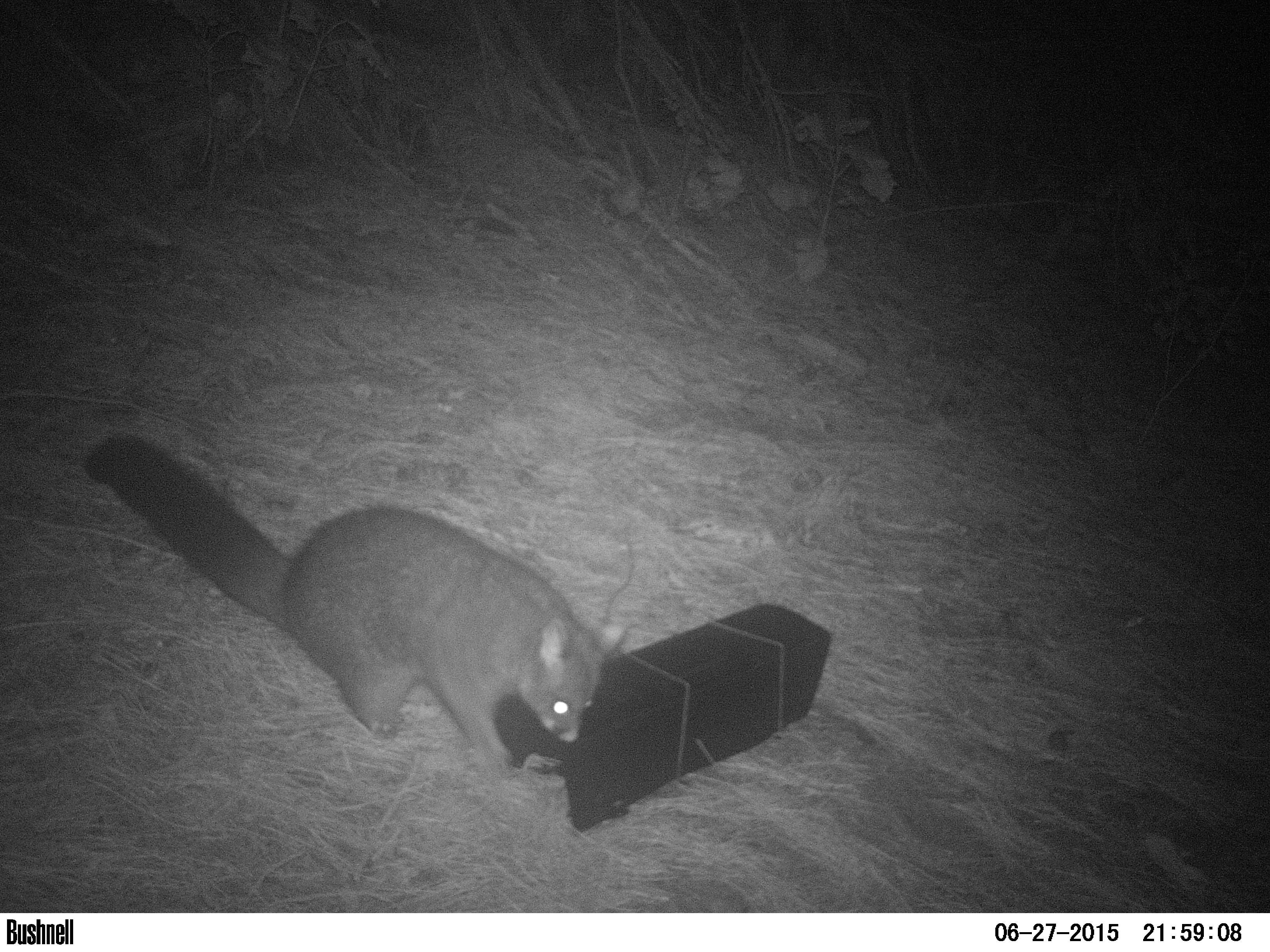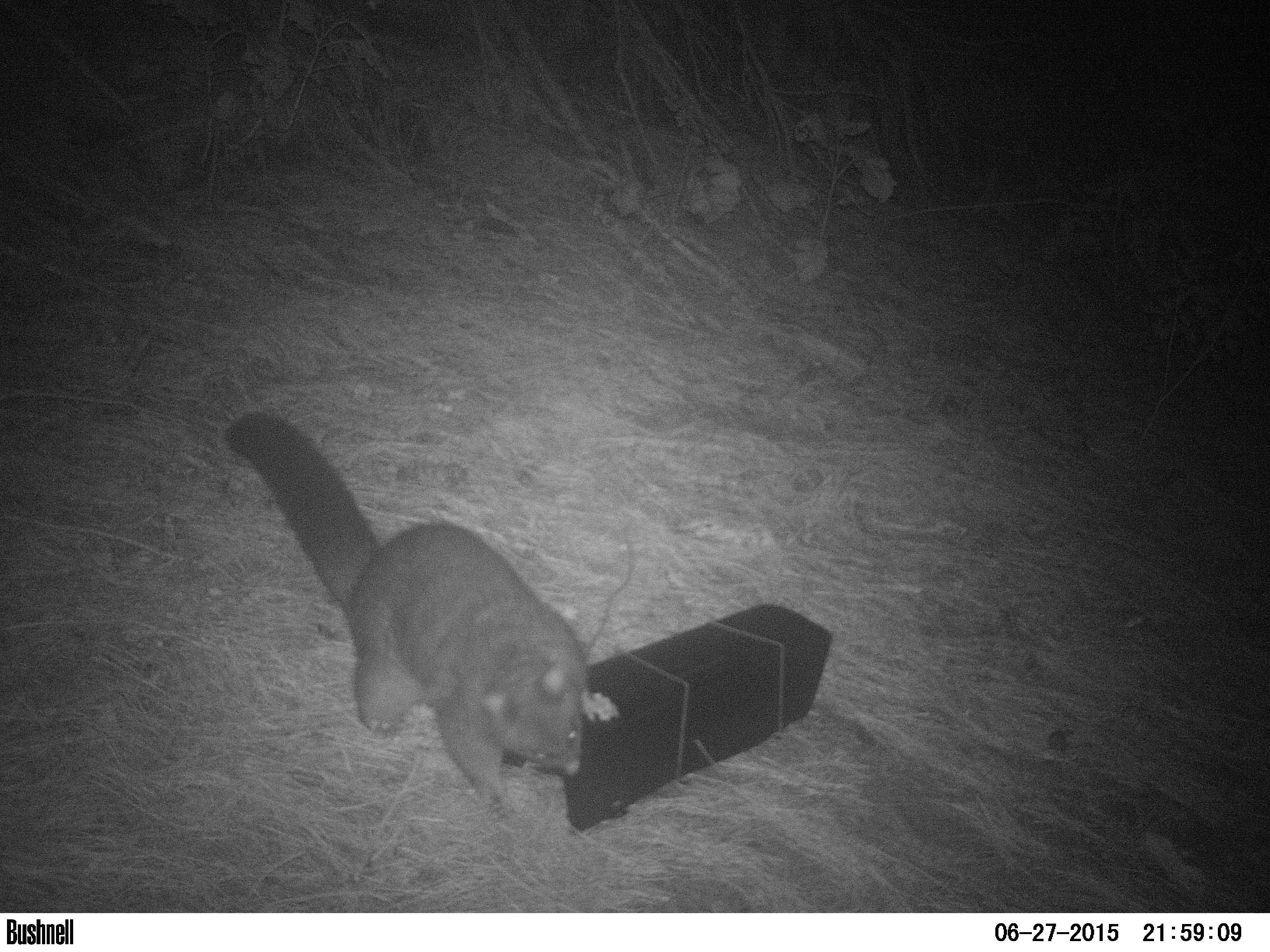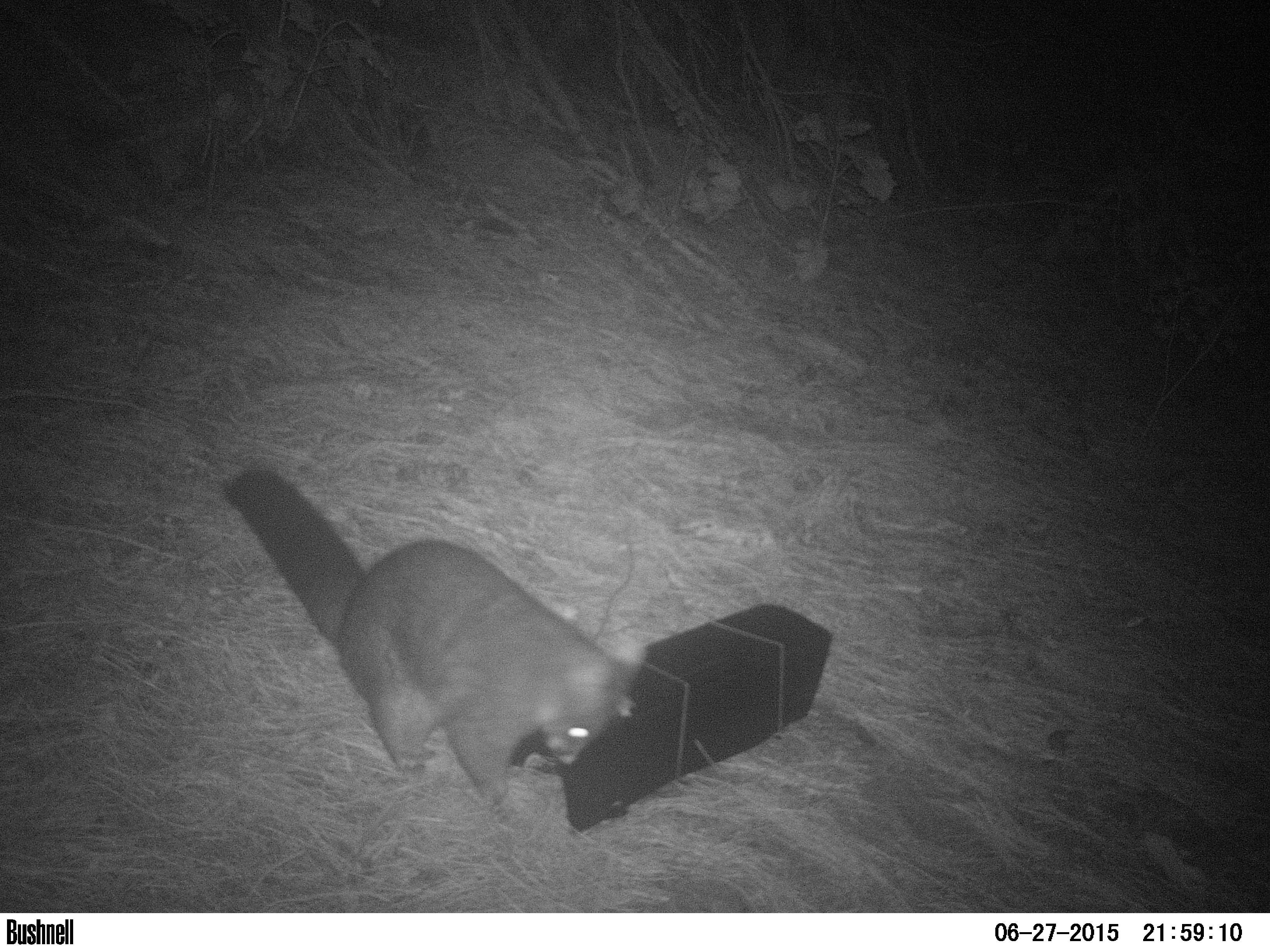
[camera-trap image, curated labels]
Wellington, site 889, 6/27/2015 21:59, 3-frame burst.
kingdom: Animalia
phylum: Chordata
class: Mammalia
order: Didelphimorphia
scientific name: Didelphimorphia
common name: possum